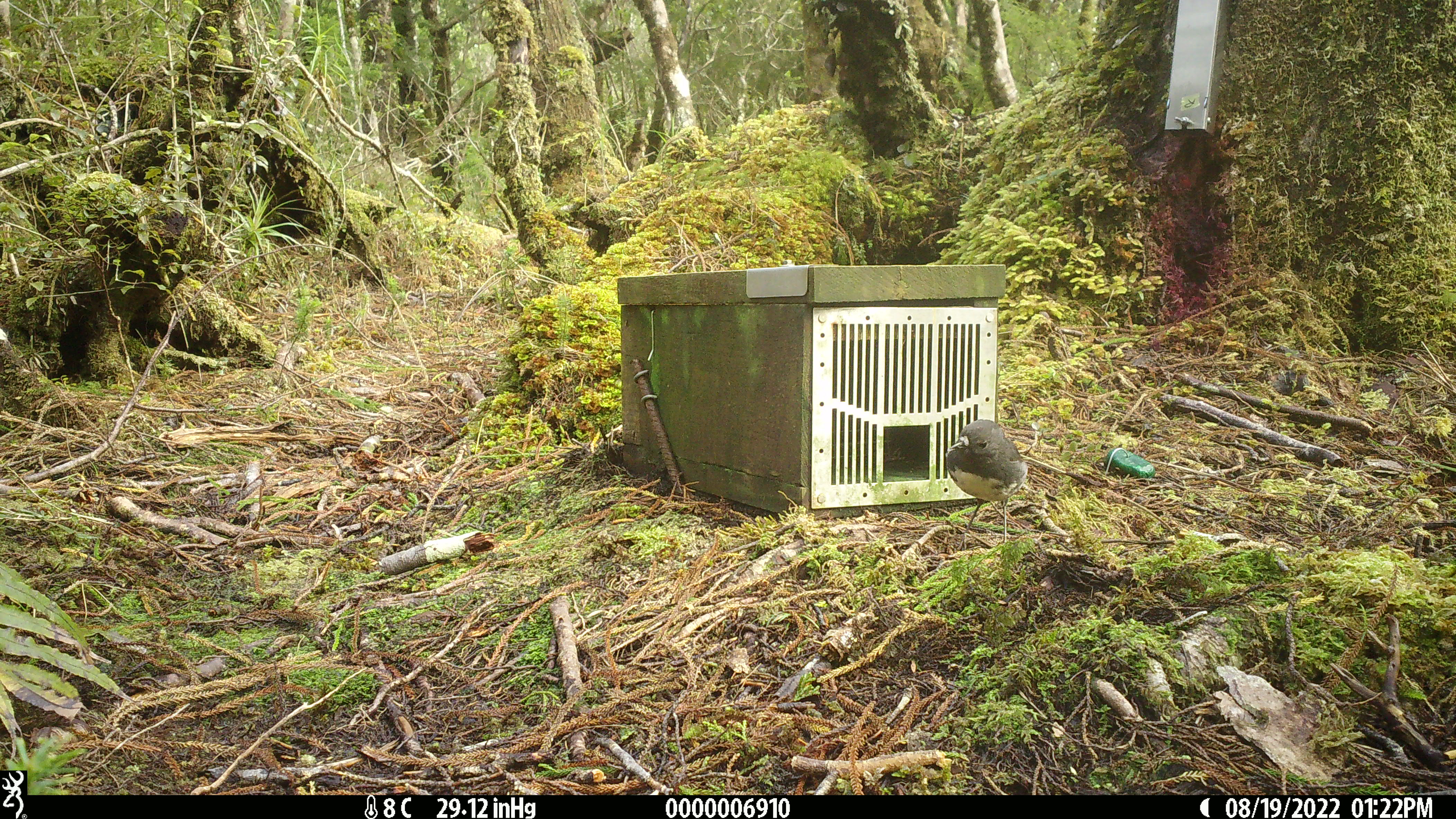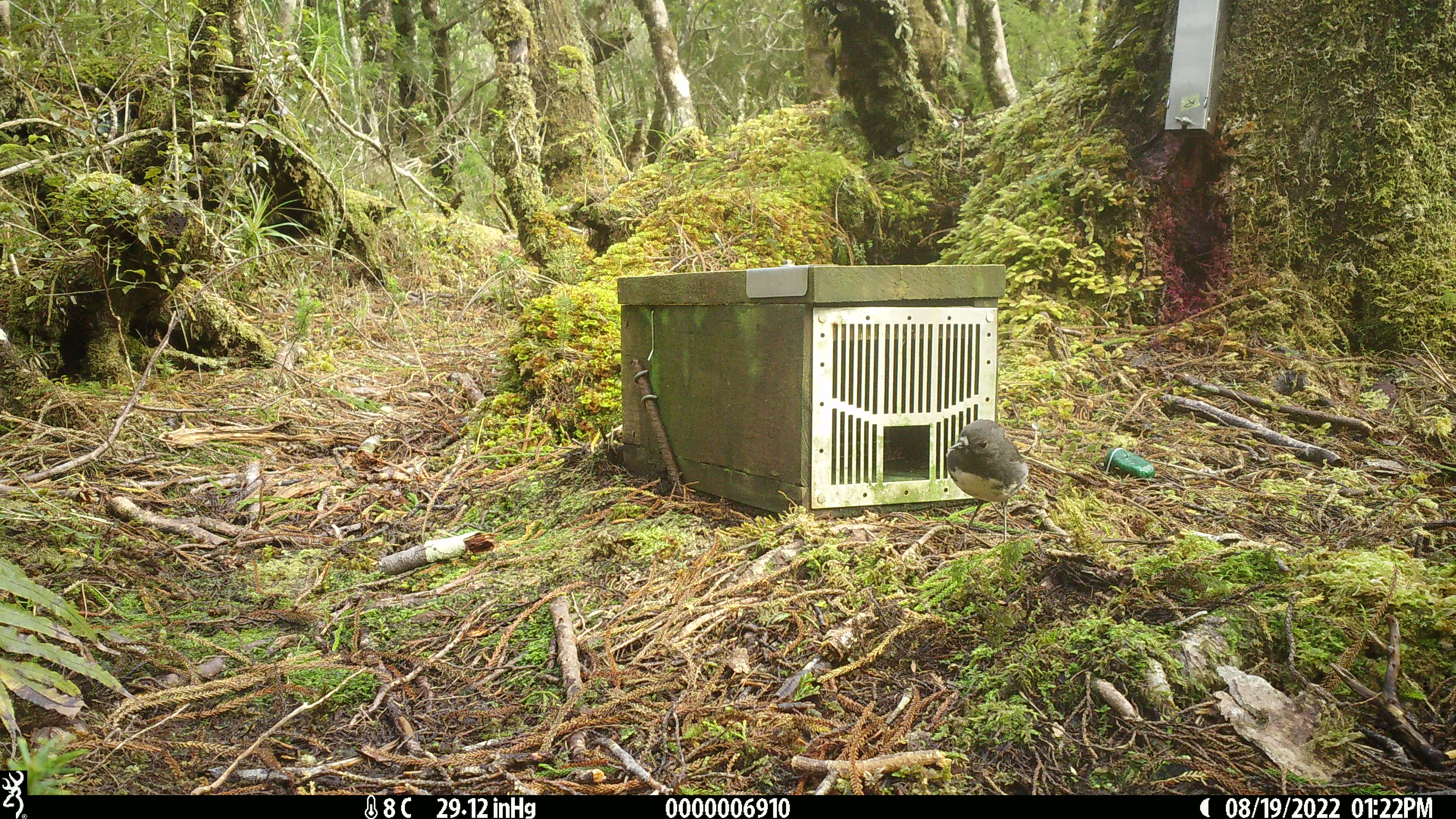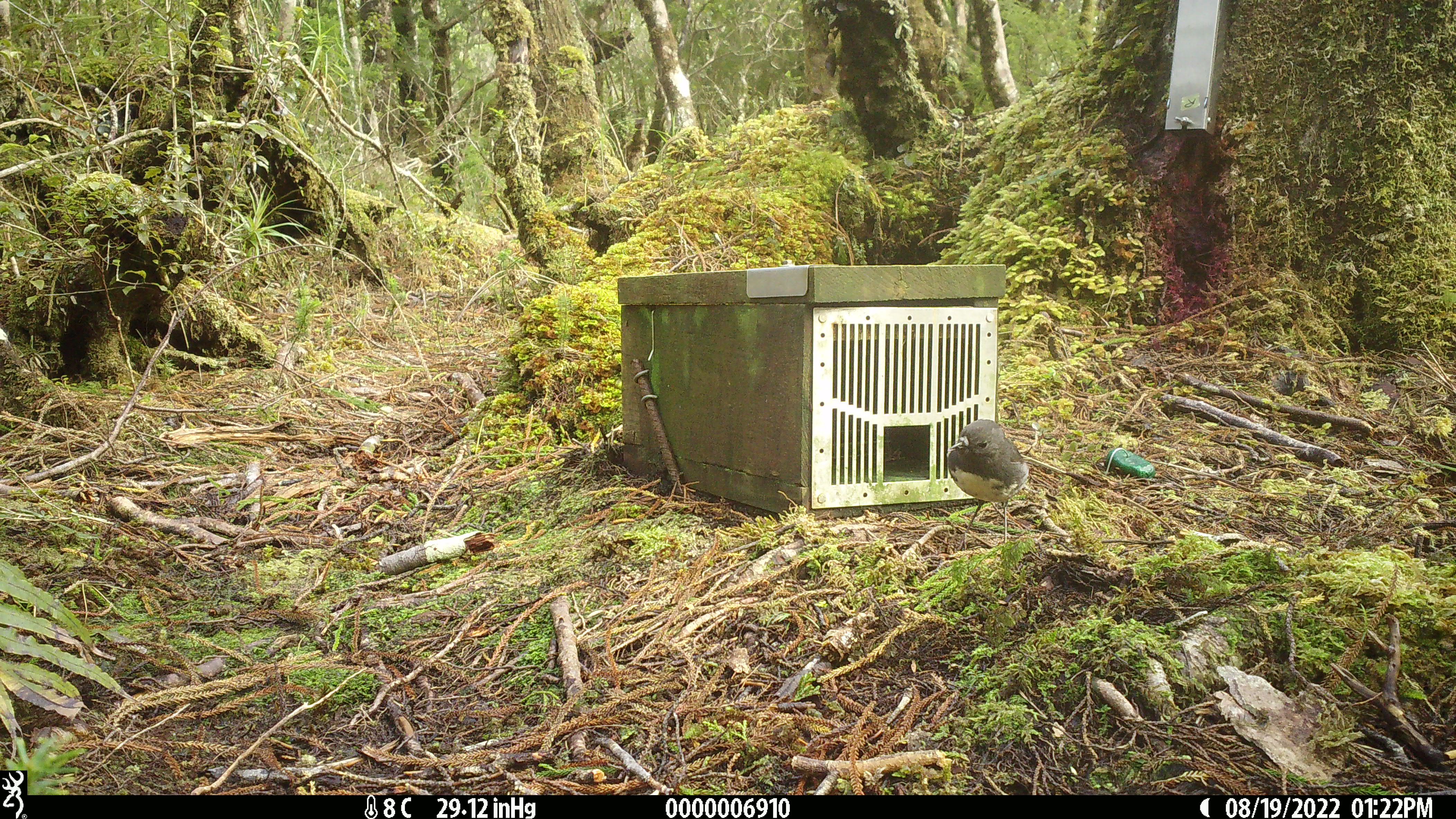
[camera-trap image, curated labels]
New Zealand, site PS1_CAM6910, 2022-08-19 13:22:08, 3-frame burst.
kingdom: Animalia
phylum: Chordata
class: Aves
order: Passeriformes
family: Petroicidae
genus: Petroica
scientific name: Petroica australis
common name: new zealand robin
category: robin